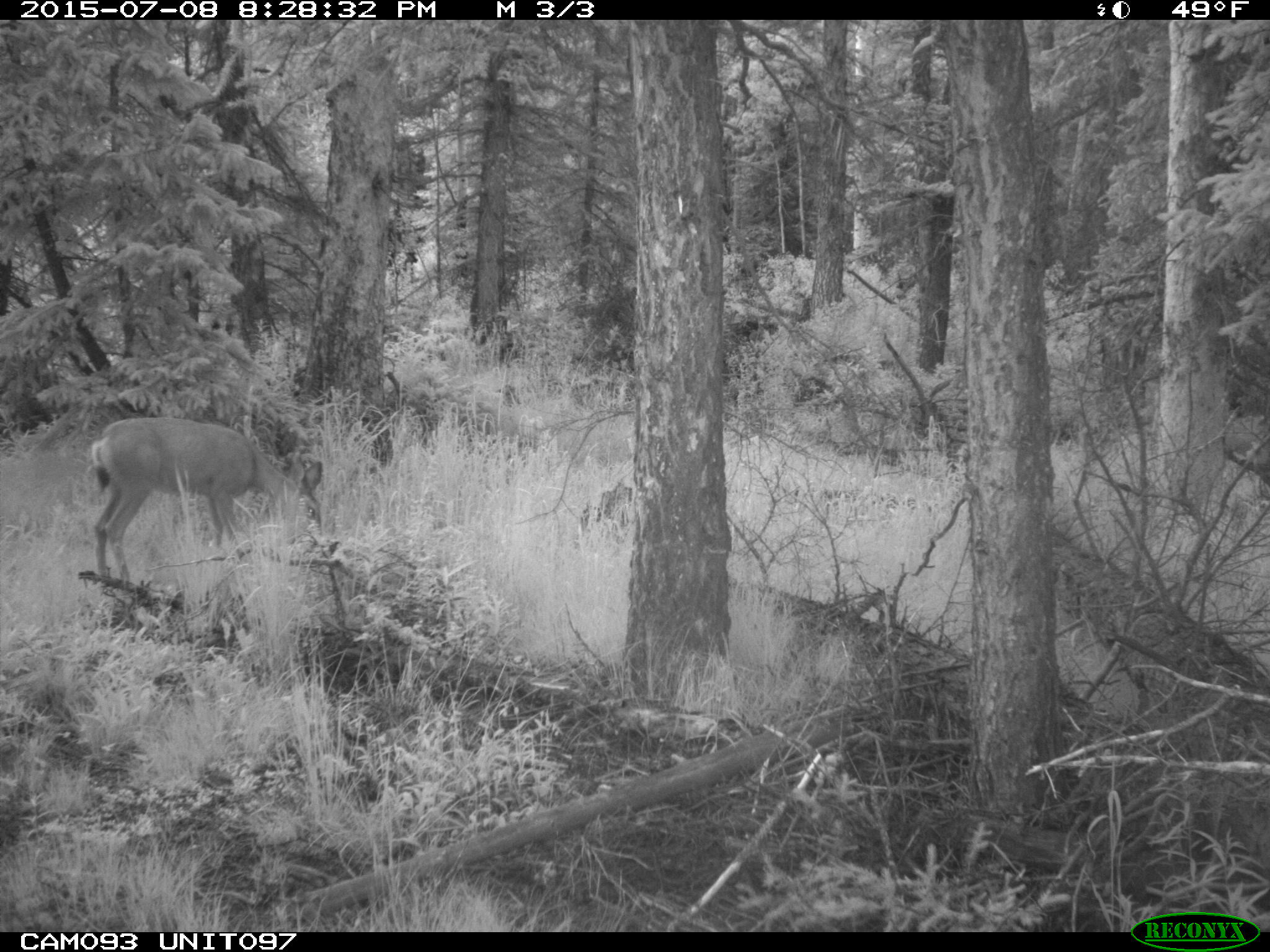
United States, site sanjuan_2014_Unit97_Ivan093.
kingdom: Animalia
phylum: Chordata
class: Mammalia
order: Artiodactyla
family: Cervidae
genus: Odocoileus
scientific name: Odocoileus hemionus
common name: mule deer